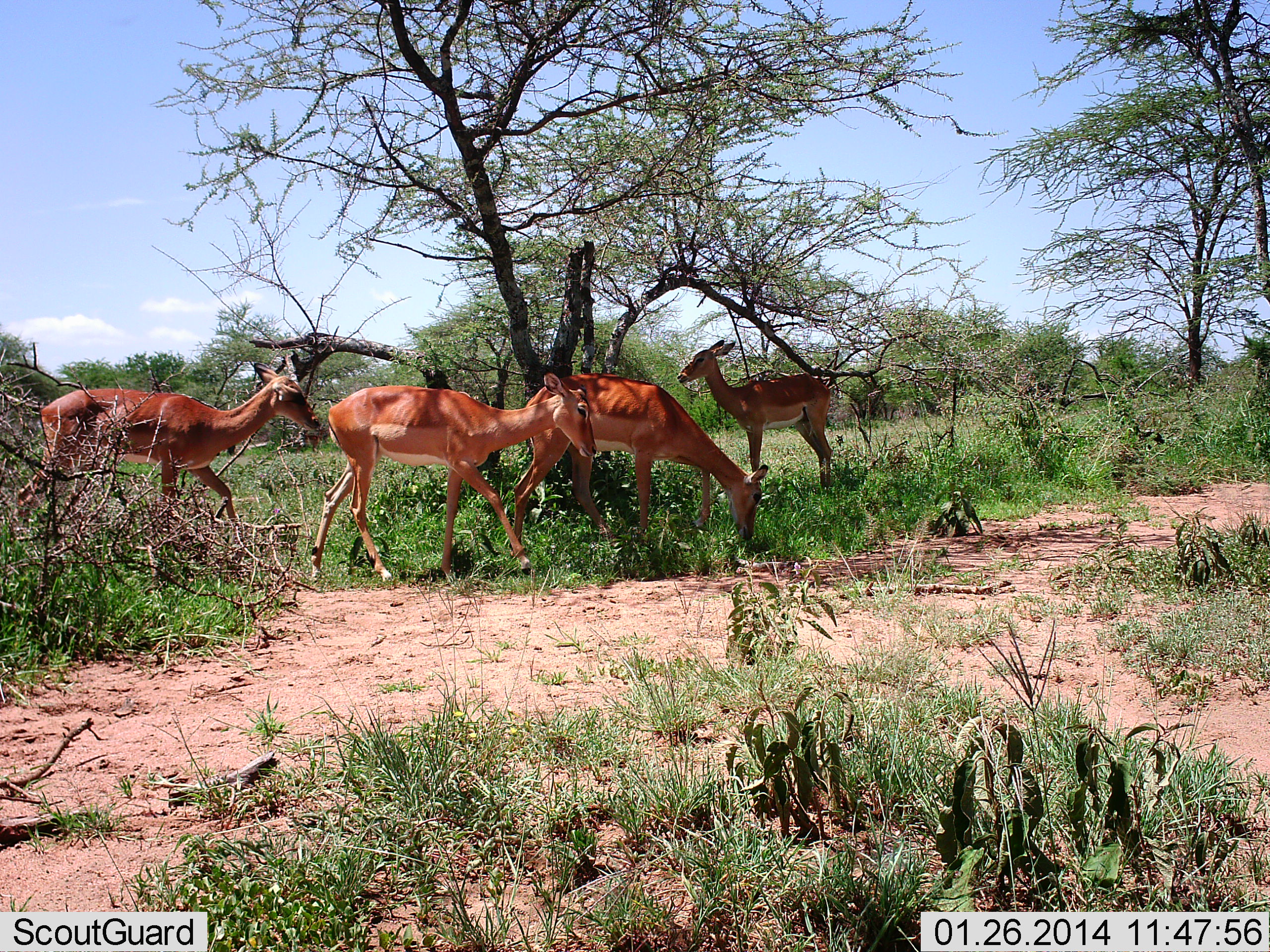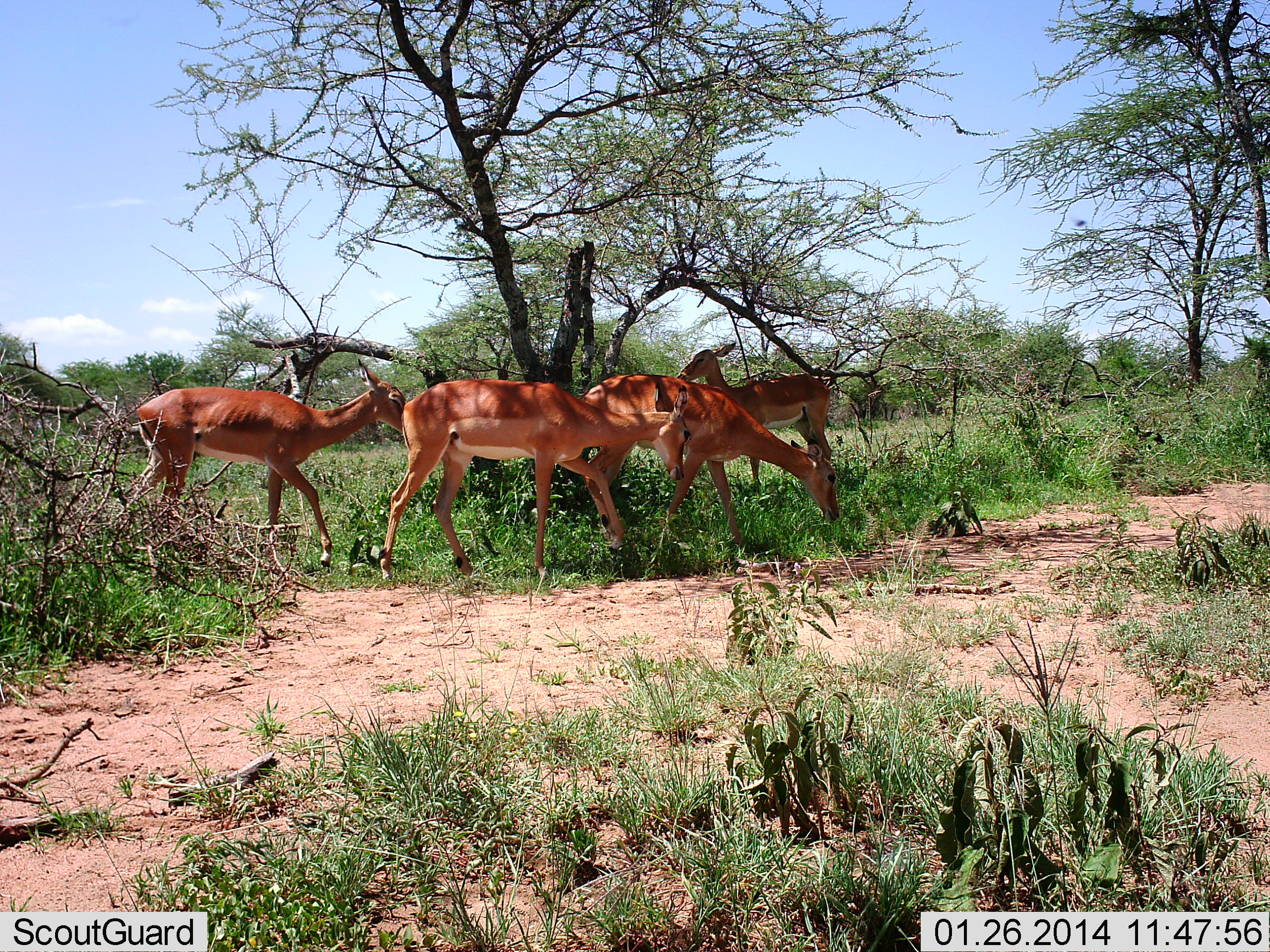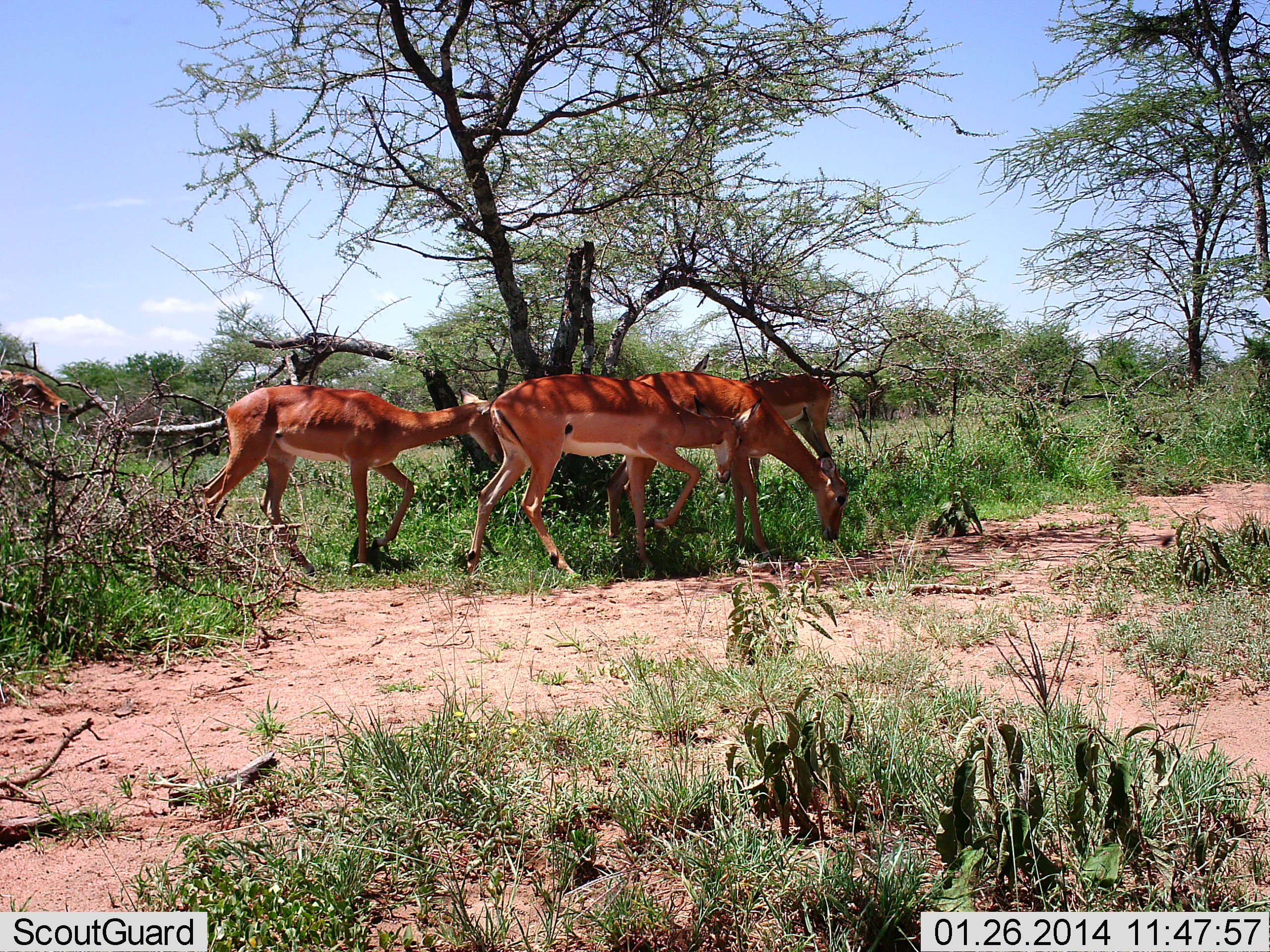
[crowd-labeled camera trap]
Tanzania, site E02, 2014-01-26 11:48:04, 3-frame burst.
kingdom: Animalia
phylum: Chordata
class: Mammalia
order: Artiodactyla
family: Bovidae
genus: Aepyceros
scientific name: Aepyceros melampus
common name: impala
Impala (Aepyceros melampus), count 5. Behavior (volunteer vote fractions): standing 55%, resting 0%, moving 84%, interacting 0%. Young present (vote fraction): 0%. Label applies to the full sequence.